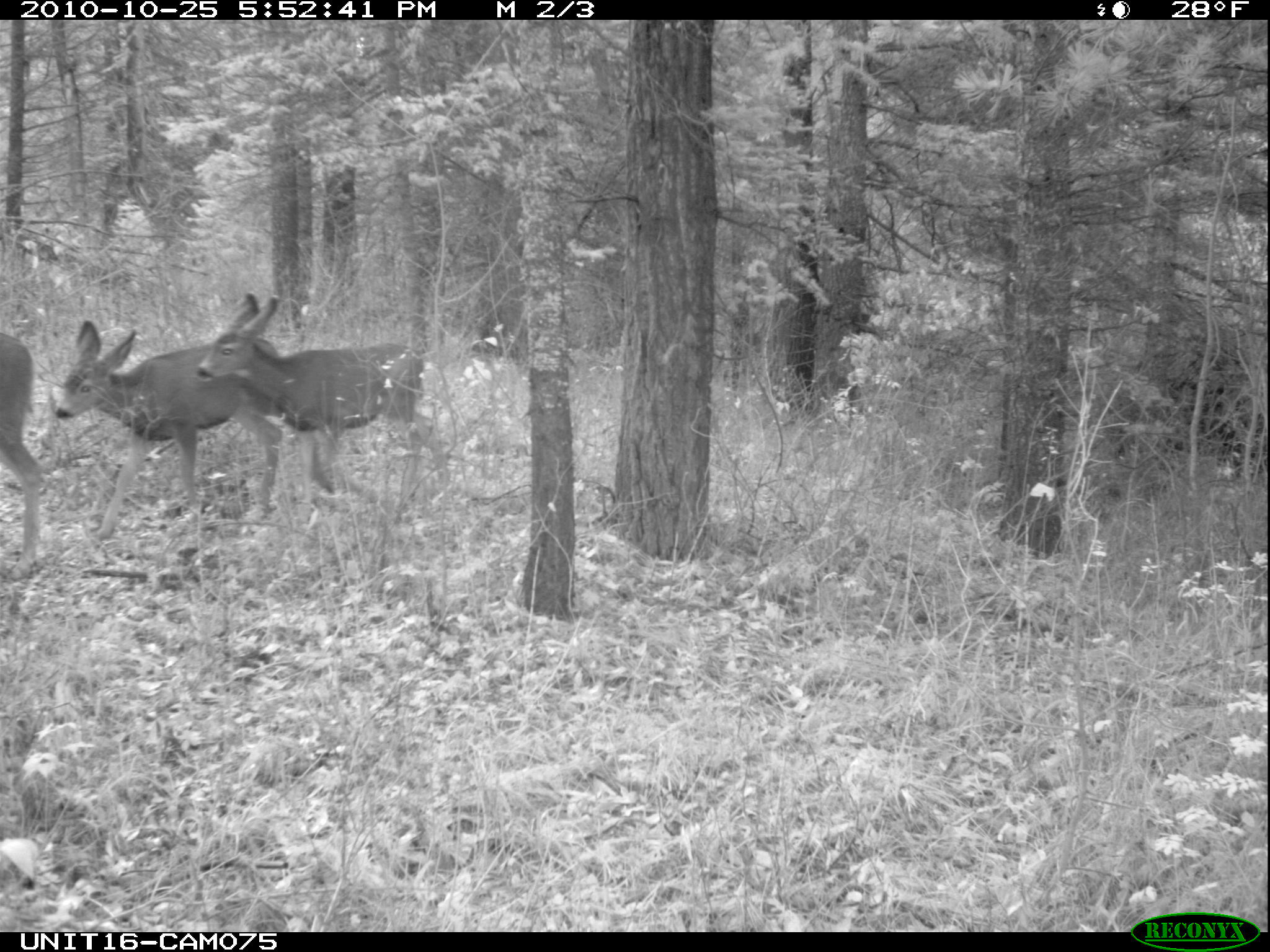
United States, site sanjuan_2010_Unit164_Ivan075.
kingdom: Animalia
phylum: Chordata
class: Mammalia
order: Artiodactyla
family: Cervidae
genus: Odocoileus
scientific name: Odocoileus hemionus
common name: mule deer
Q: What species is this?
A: Odocoileus hemionus (mule deer).